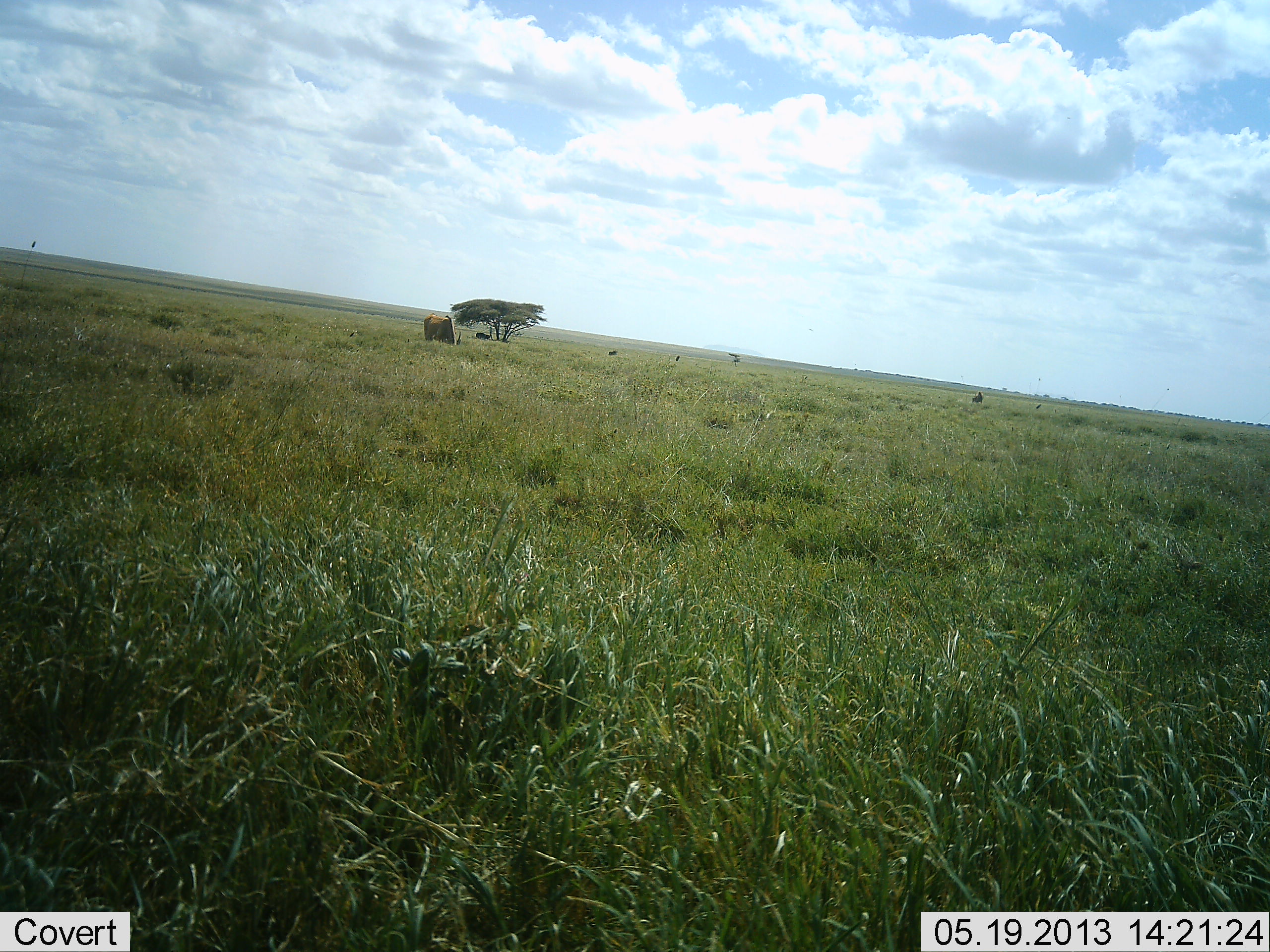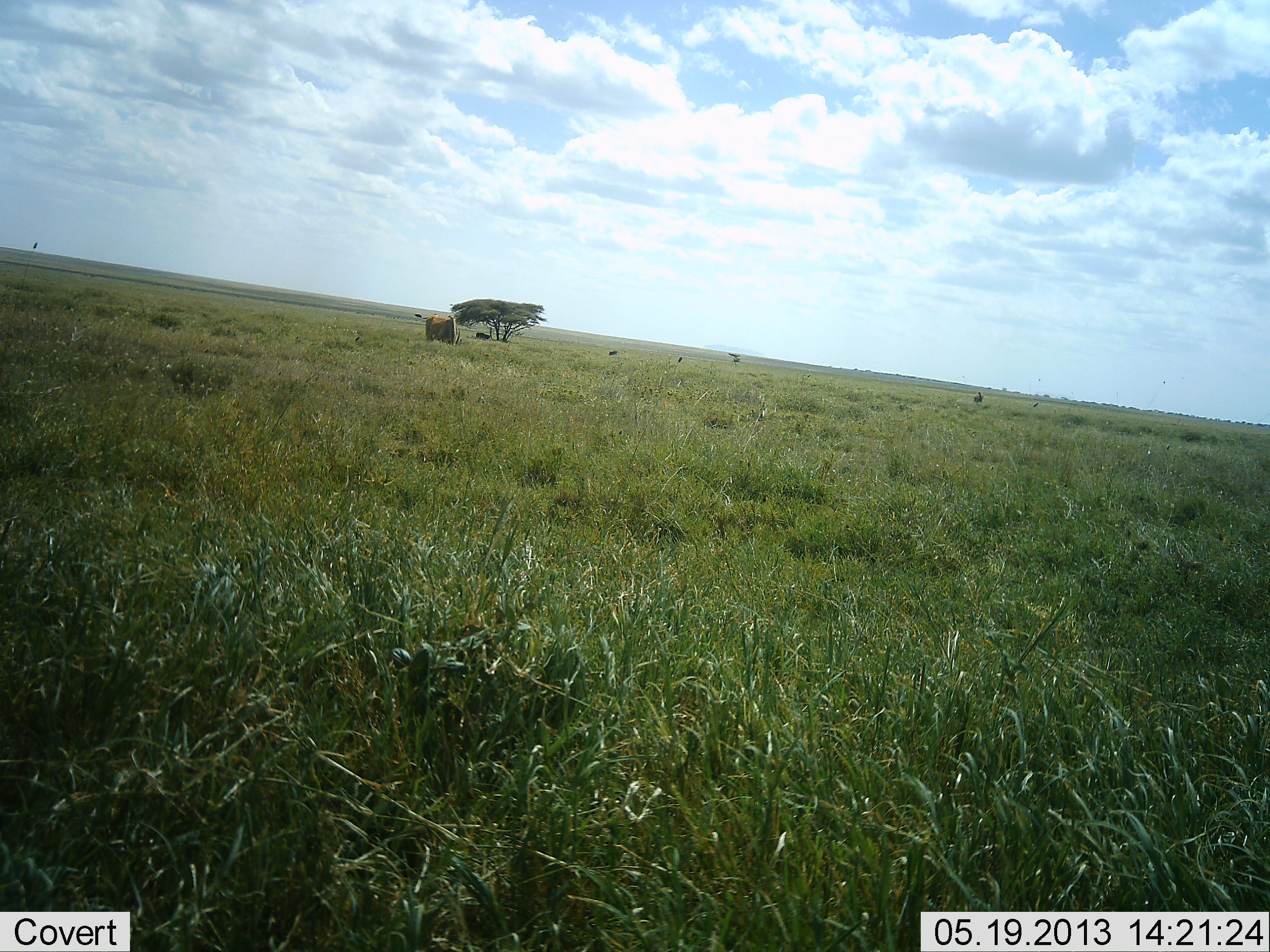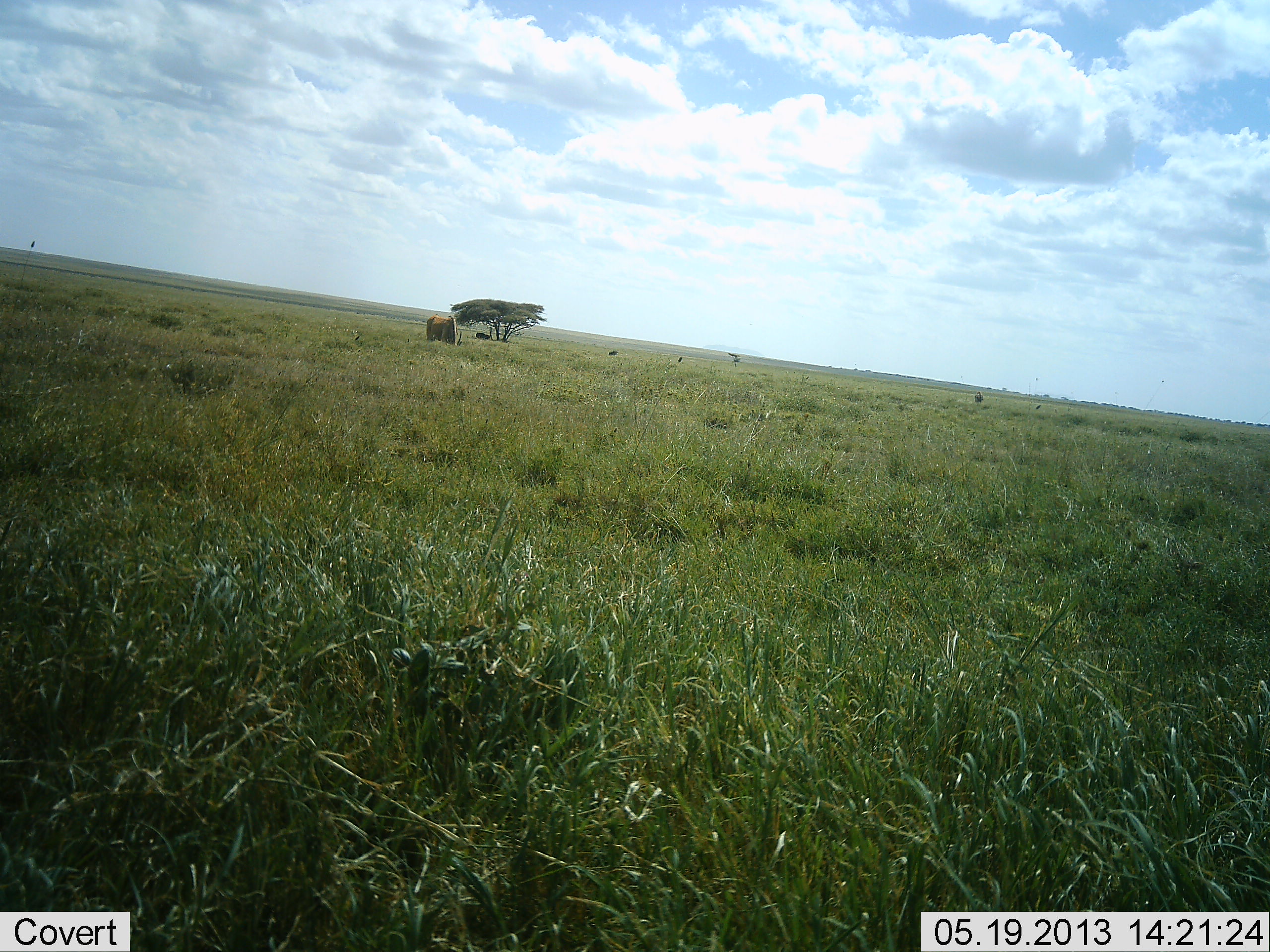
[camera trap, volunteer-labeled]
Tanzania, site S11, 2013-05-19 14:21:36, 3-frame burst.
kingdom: Animalia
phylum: Chordata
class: Mammalia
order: Artiodactyla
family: Bovidae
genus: Tragelaphus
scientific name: Tragelaphus oryx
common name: eland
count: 1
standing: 40%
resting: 0%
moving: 0%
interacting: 0%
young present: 0%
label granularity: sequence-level